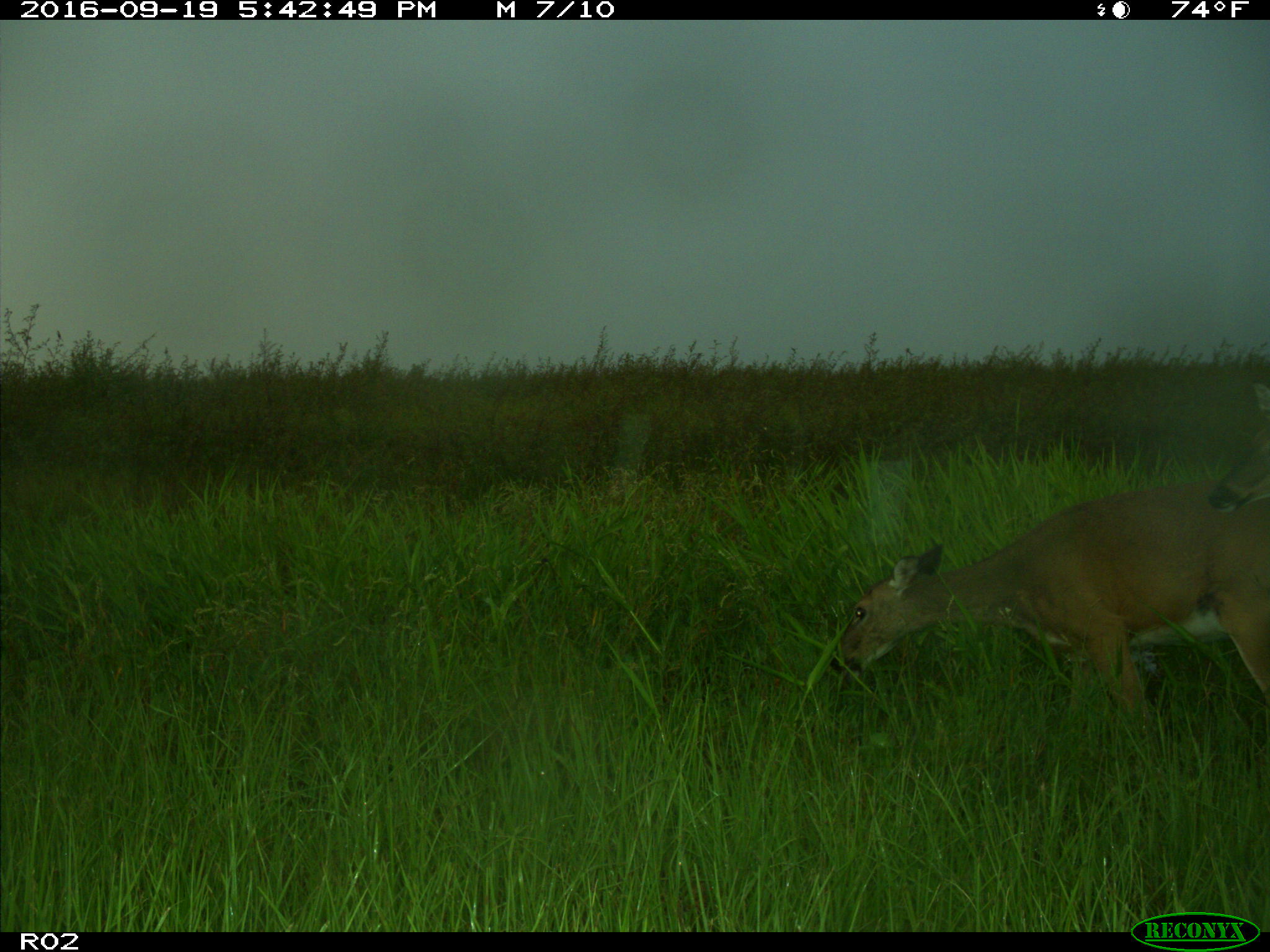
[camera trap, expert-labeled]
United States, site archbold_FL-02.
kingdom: Animalia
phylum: Chordata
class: Mammalia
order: Artiodactyla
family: Cervidae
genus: Odocoileus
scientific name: Odocoileus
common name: deer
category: unidentified deer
Unidentified deer (deer) (Odocoileus).